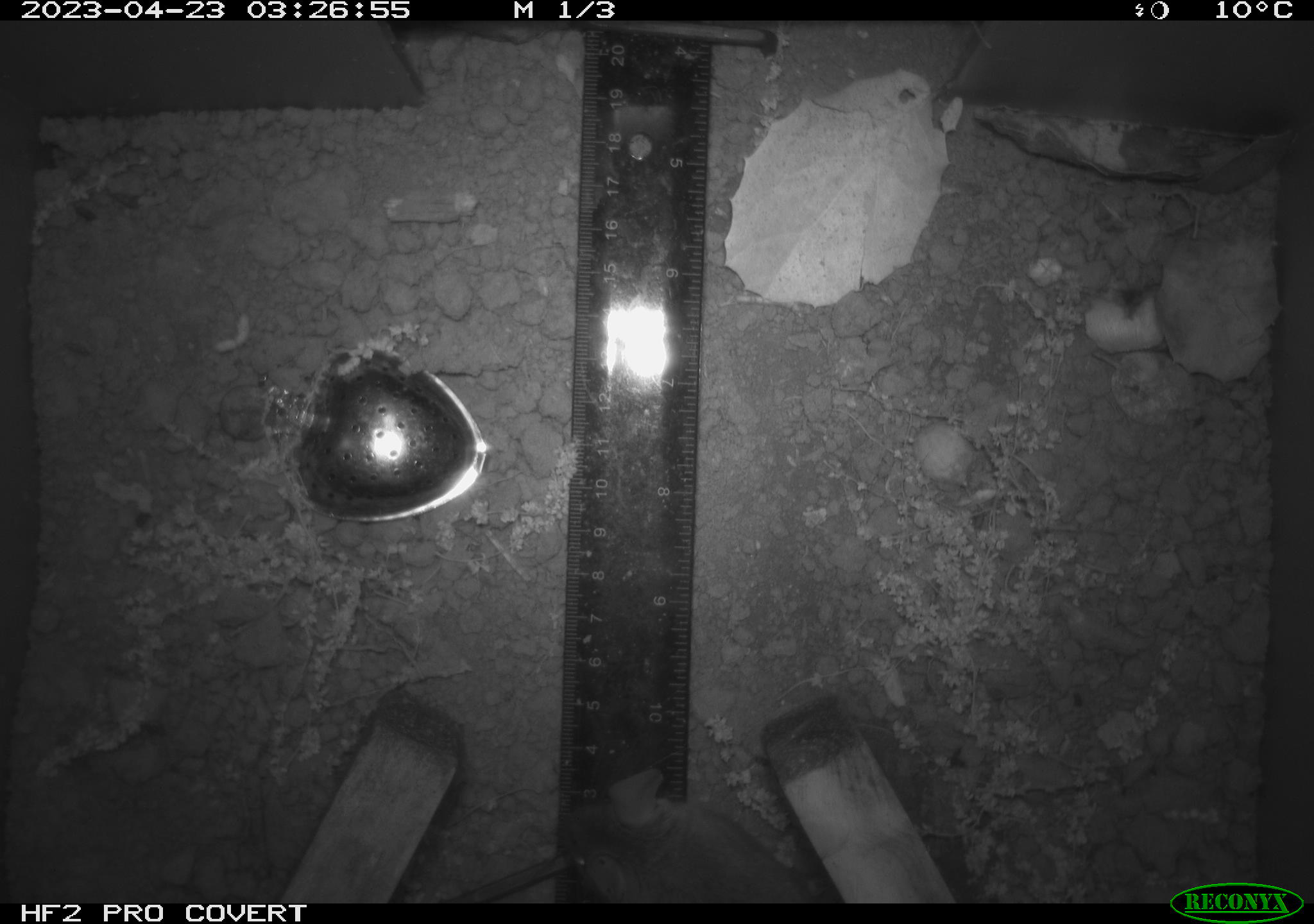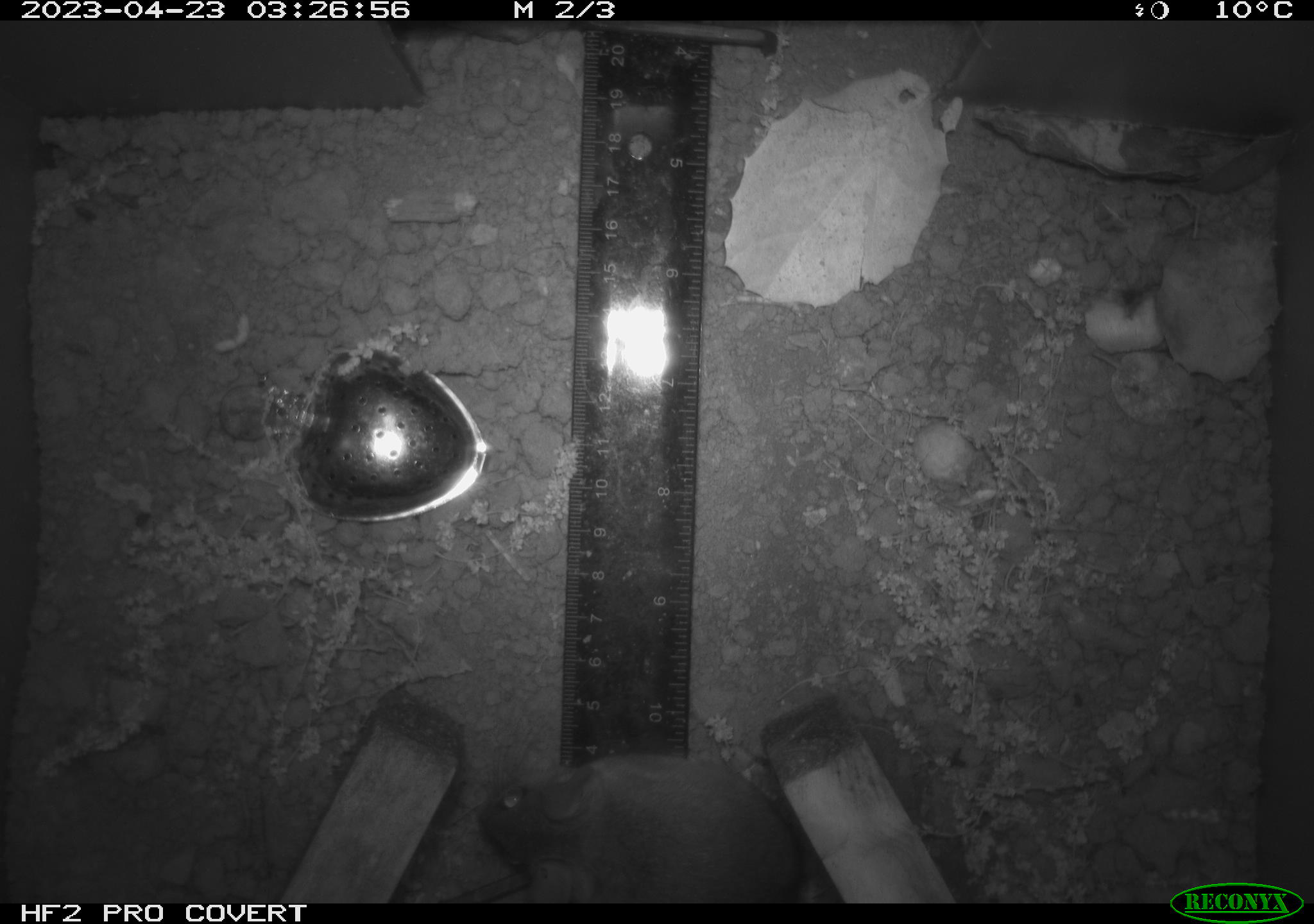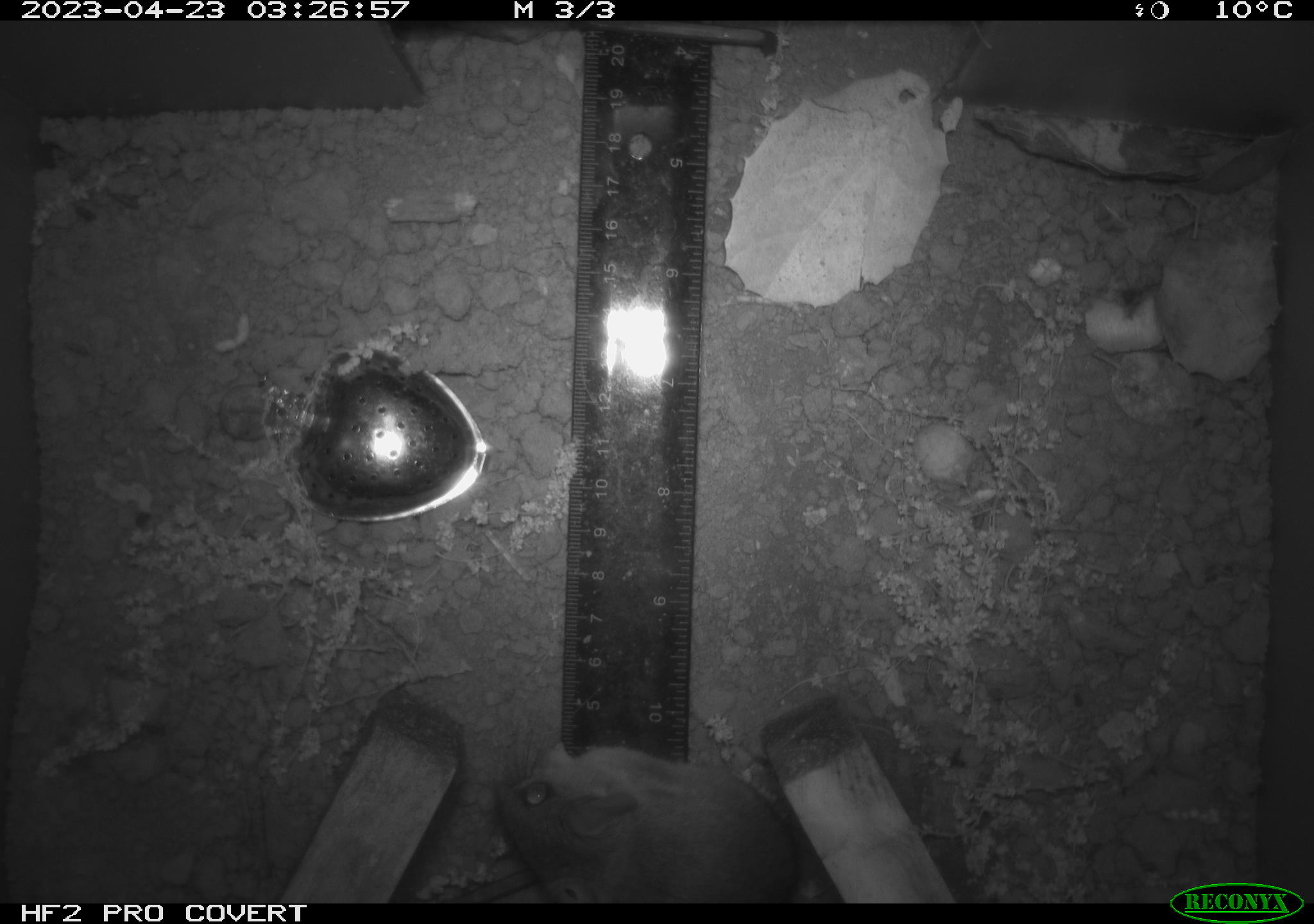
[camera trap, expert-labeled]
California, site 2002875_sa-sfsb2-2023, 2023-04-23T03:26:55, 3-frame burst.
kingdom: Animalia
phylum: Chordata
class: Mammalia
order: Rodentia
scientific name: Rodentia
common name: mouse species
Mouse species (Rodentia).